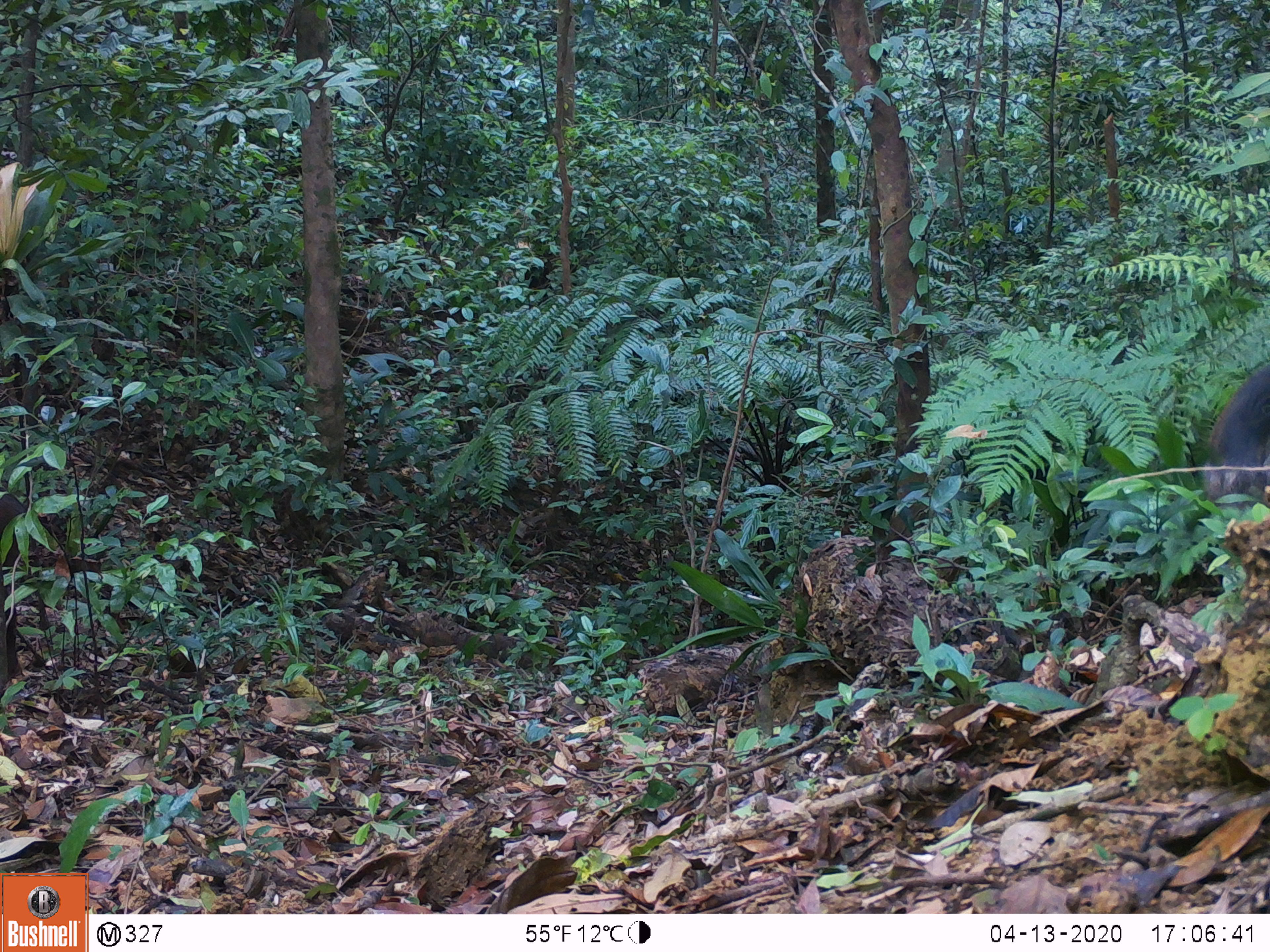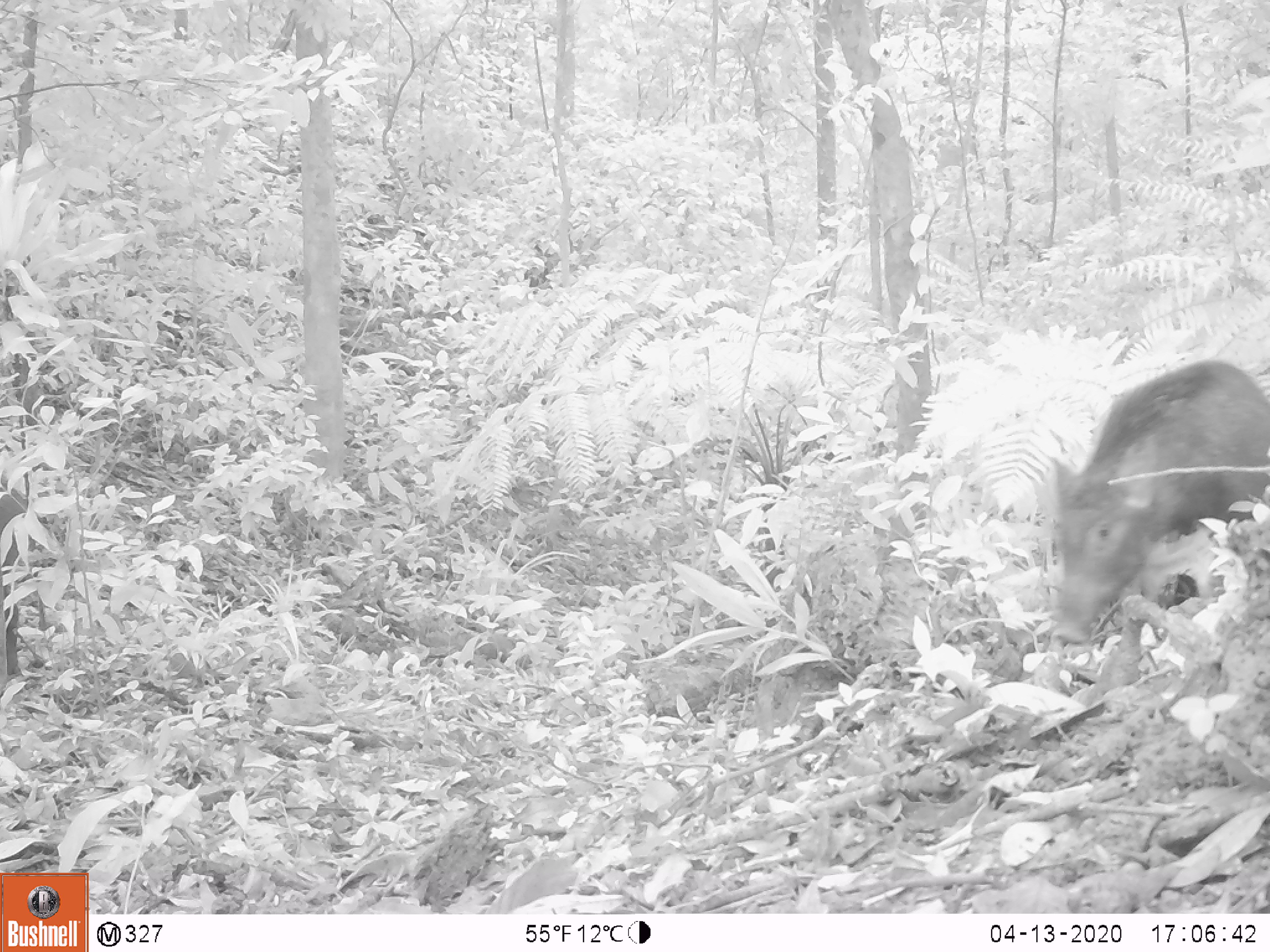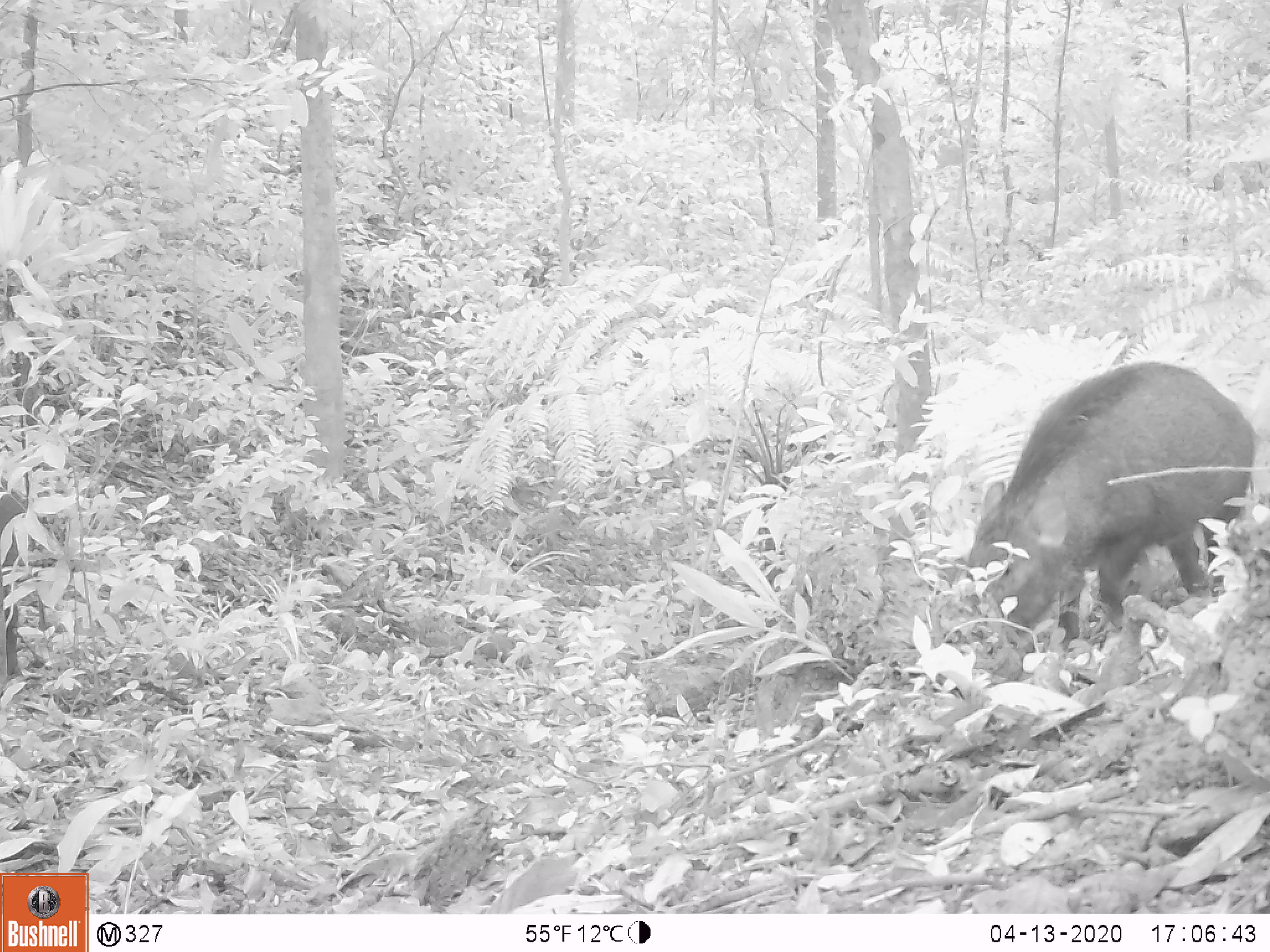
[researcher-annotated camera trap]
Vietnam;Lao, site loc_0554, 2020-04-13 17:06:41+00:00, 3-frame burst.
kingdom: Animalia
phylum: Chordata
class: Mammalia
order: Artiodactyla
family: Suidae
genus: Sus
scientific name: Sus scrofa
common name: eurasian wild pig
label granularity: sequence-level